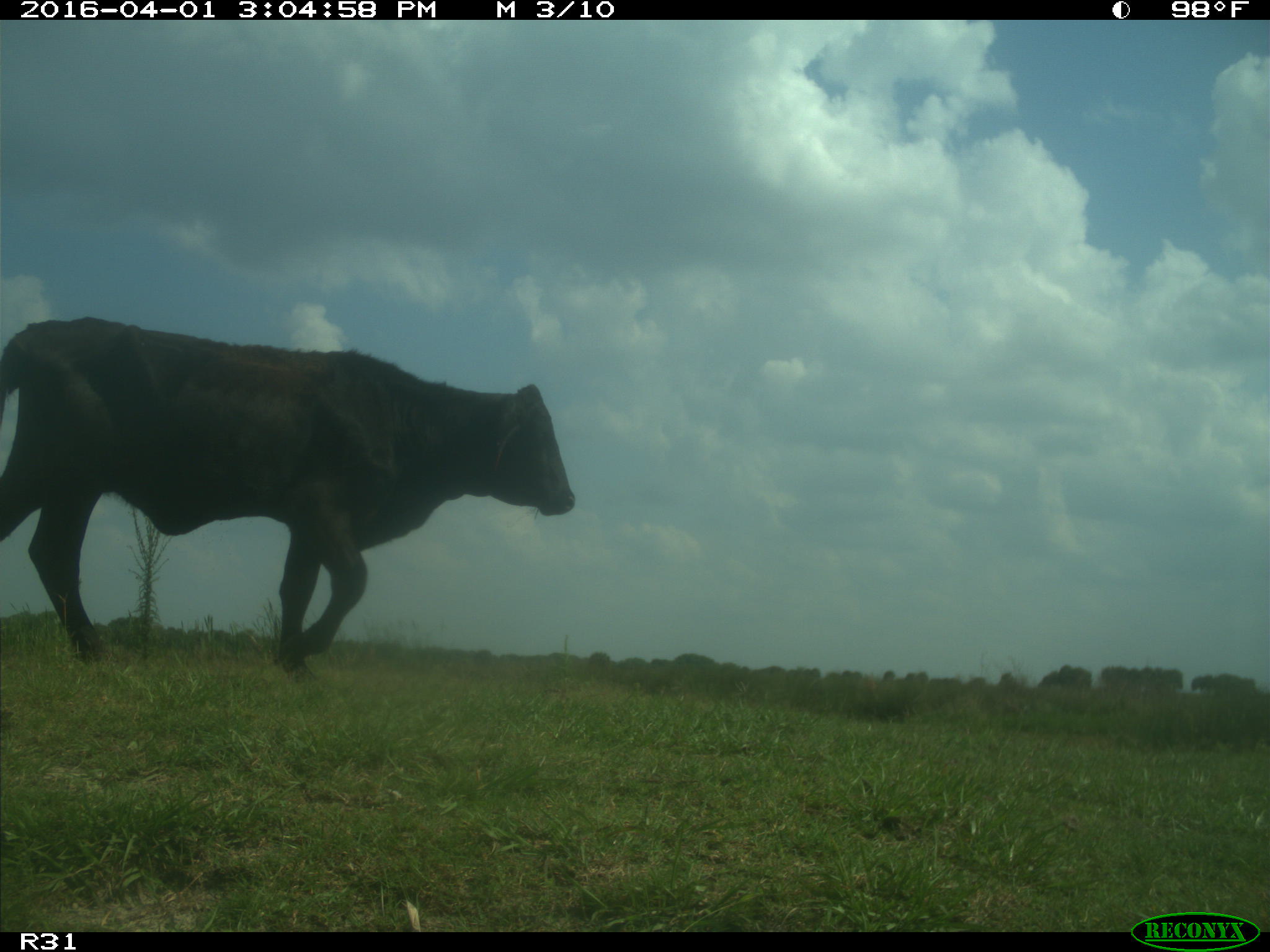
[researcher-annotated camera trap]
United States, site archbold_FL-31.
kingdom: Animalia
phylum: Chordata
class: Mammalia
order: Artiodactyla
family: Bovidae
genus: Bos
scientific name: Bos taurus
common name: domestic cow